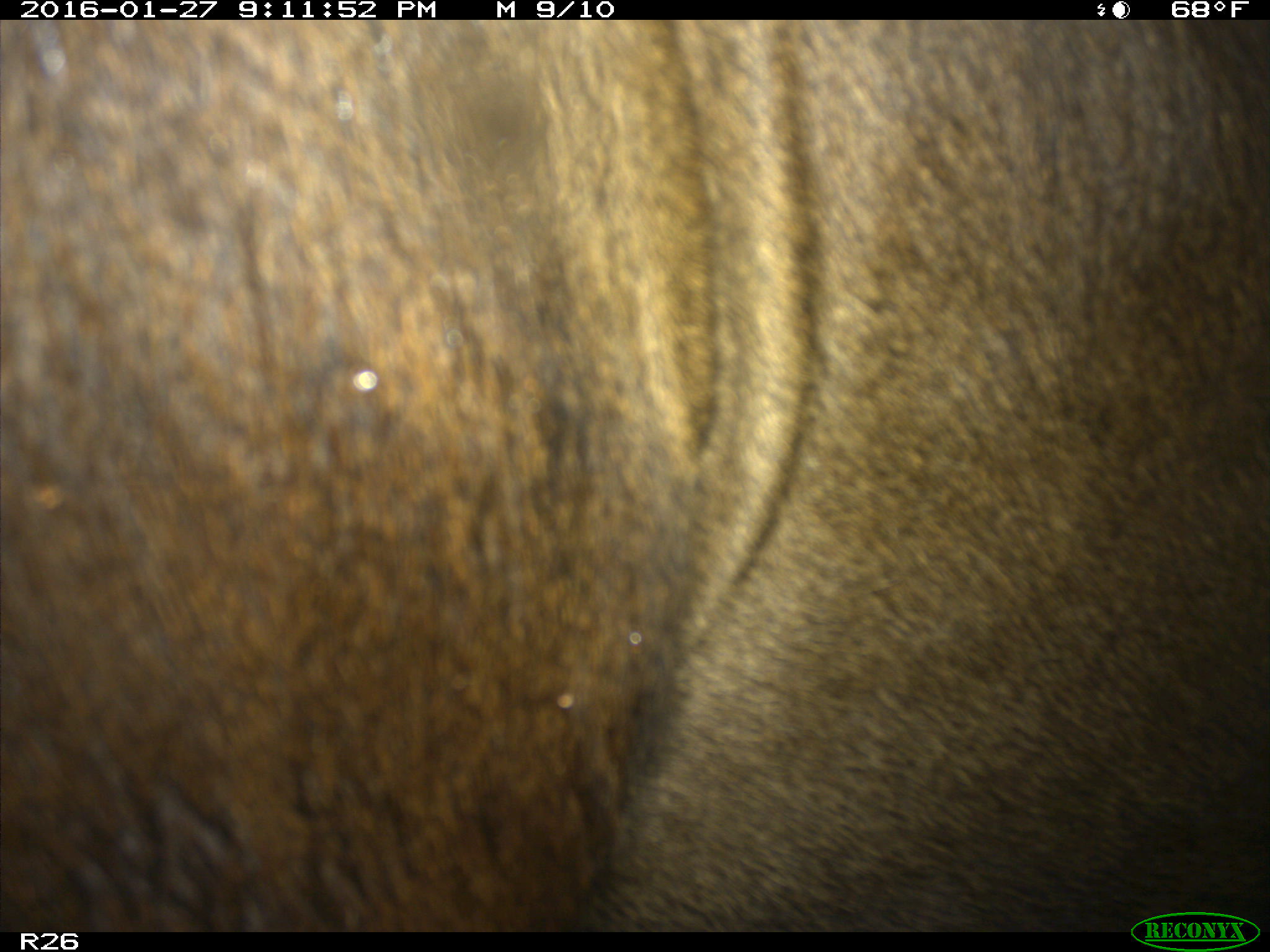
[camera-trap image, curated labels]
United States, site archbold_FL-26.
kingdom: Animalia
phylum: Chordata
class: Mammalia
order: Artiodactyla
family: Bovidae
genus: Bos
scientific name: Bos taurus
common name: domestic cow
Bos taurus (domestic cow).